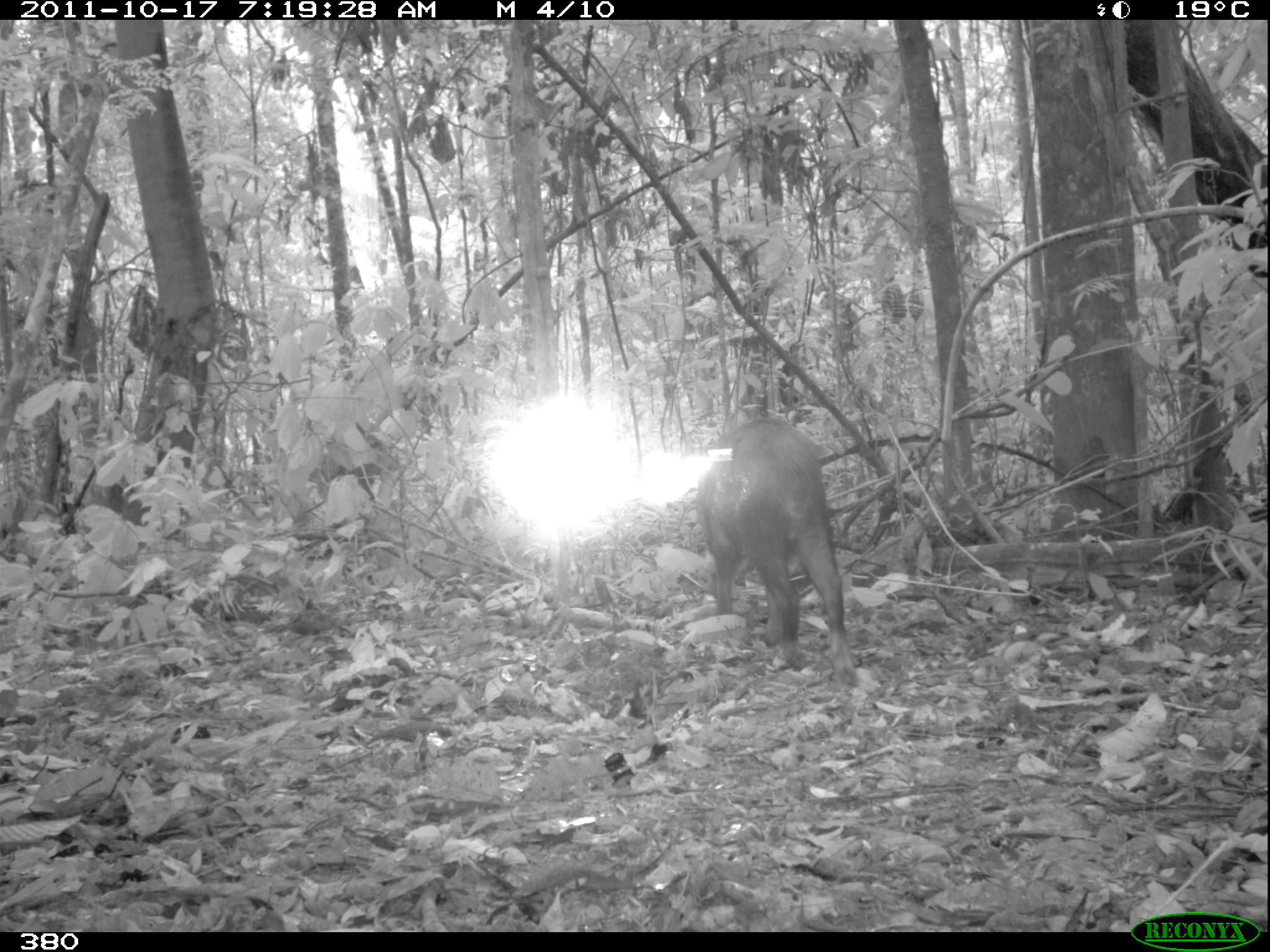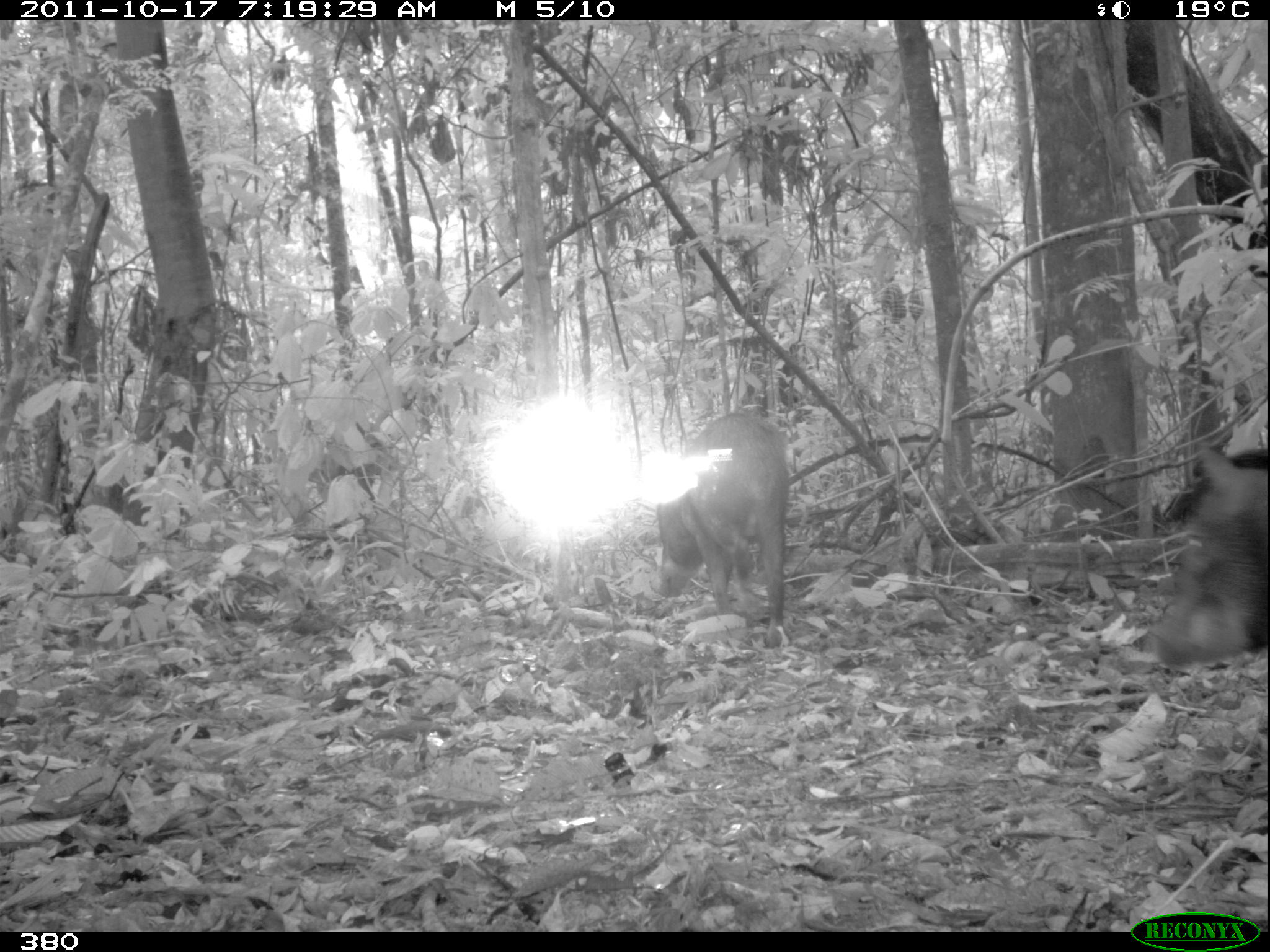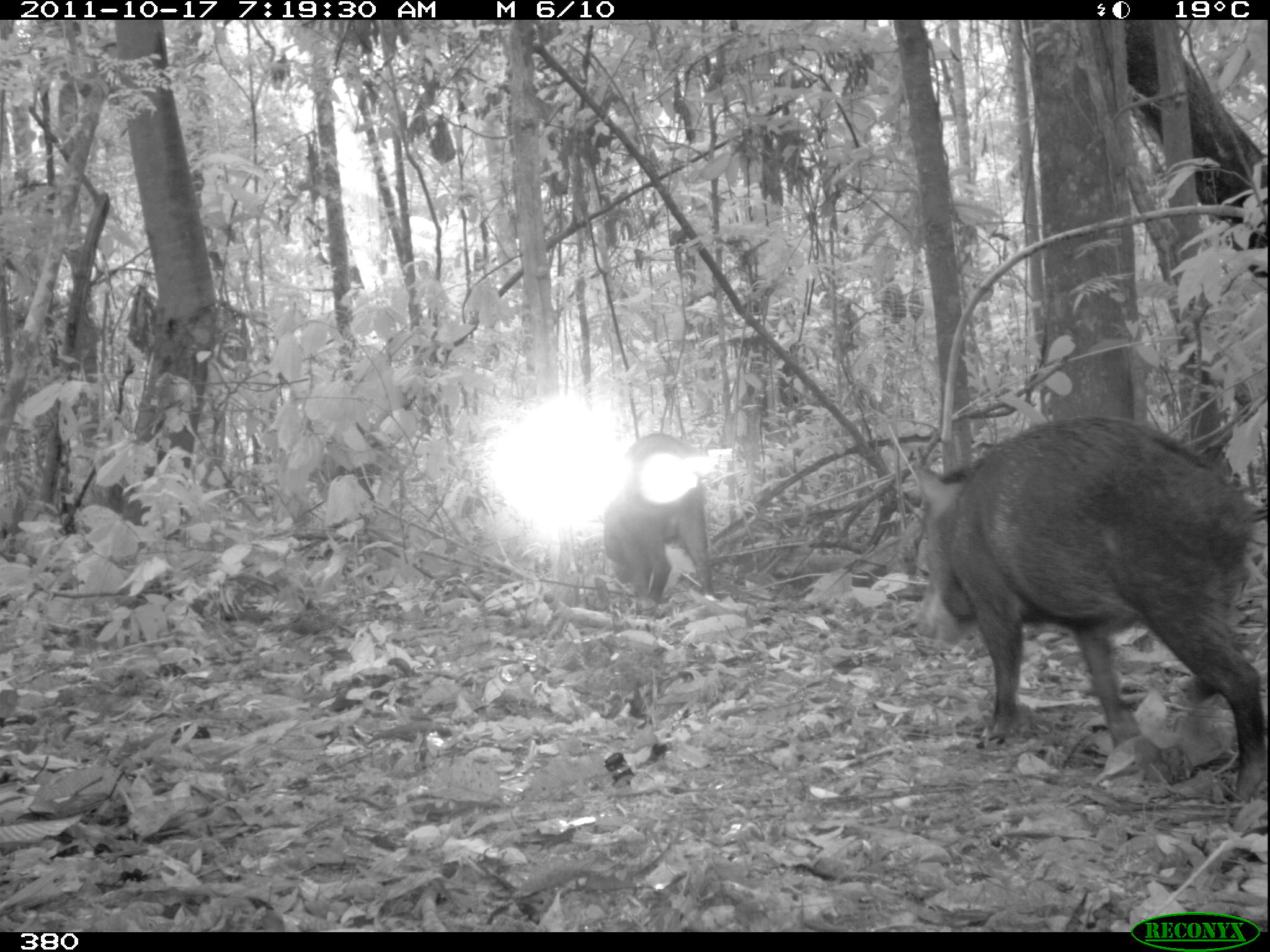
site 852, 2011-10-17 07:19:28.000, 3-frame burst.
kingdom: Animalia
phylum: Chordata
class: Mammalia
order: Artiodactyla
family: Tayassuidae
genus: Tayassu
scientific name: Tayassu pecari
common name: white-lipped peccary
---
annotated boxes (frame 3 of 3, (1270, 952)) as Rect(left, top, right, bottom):
tayassu pecari: Rect(906, 409, 1270, 816); Rect(603, 429, 715, 602)